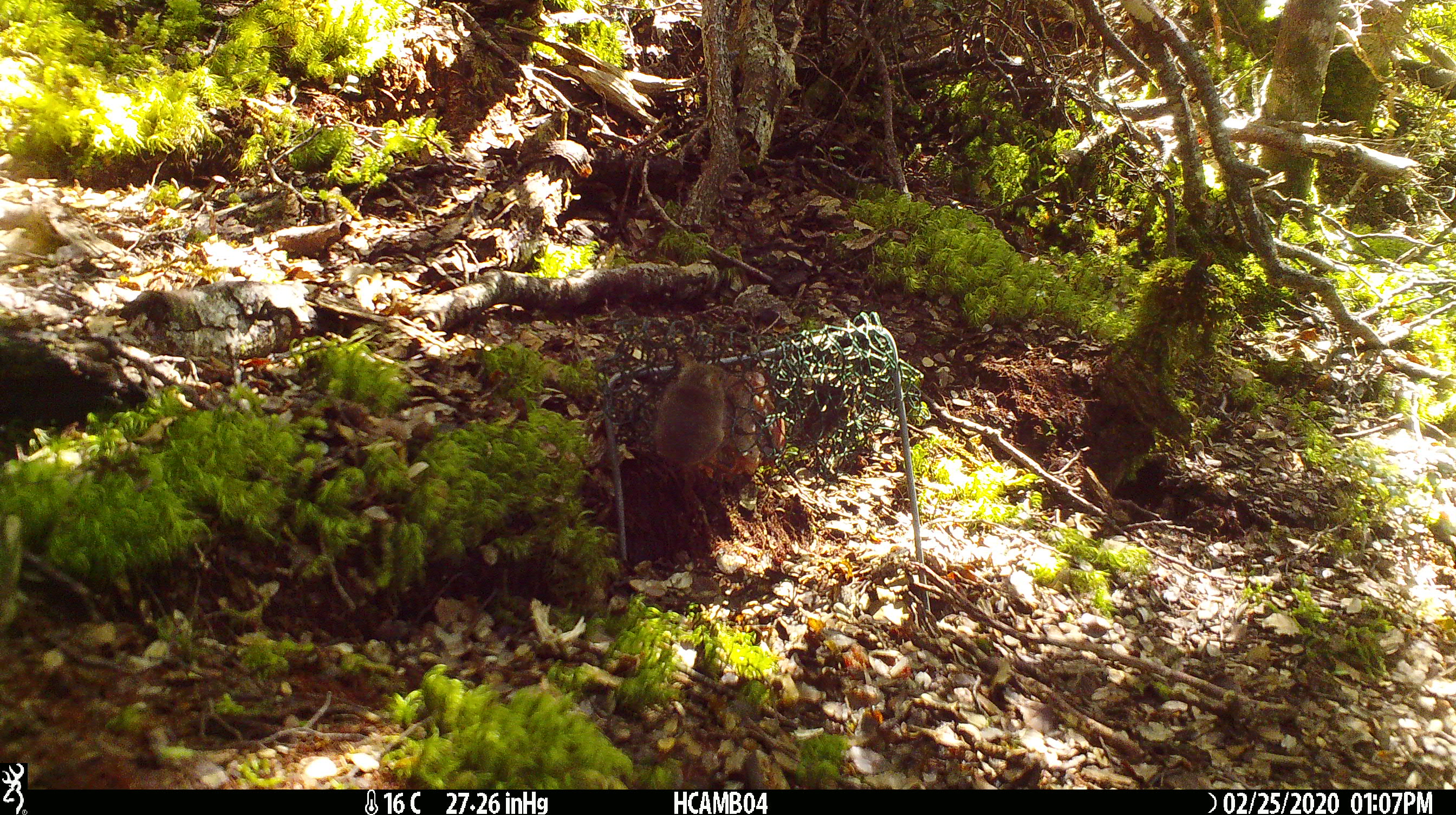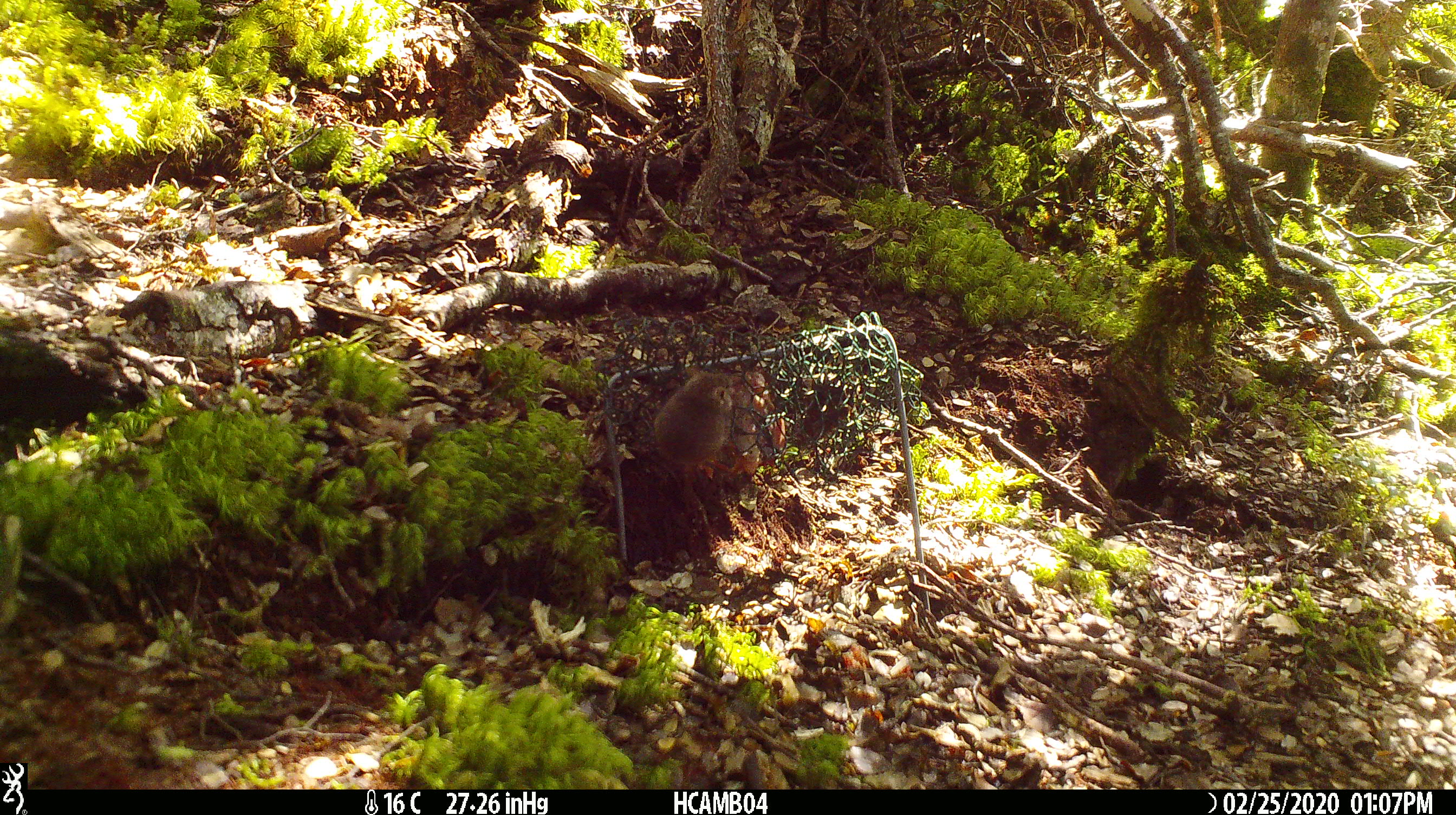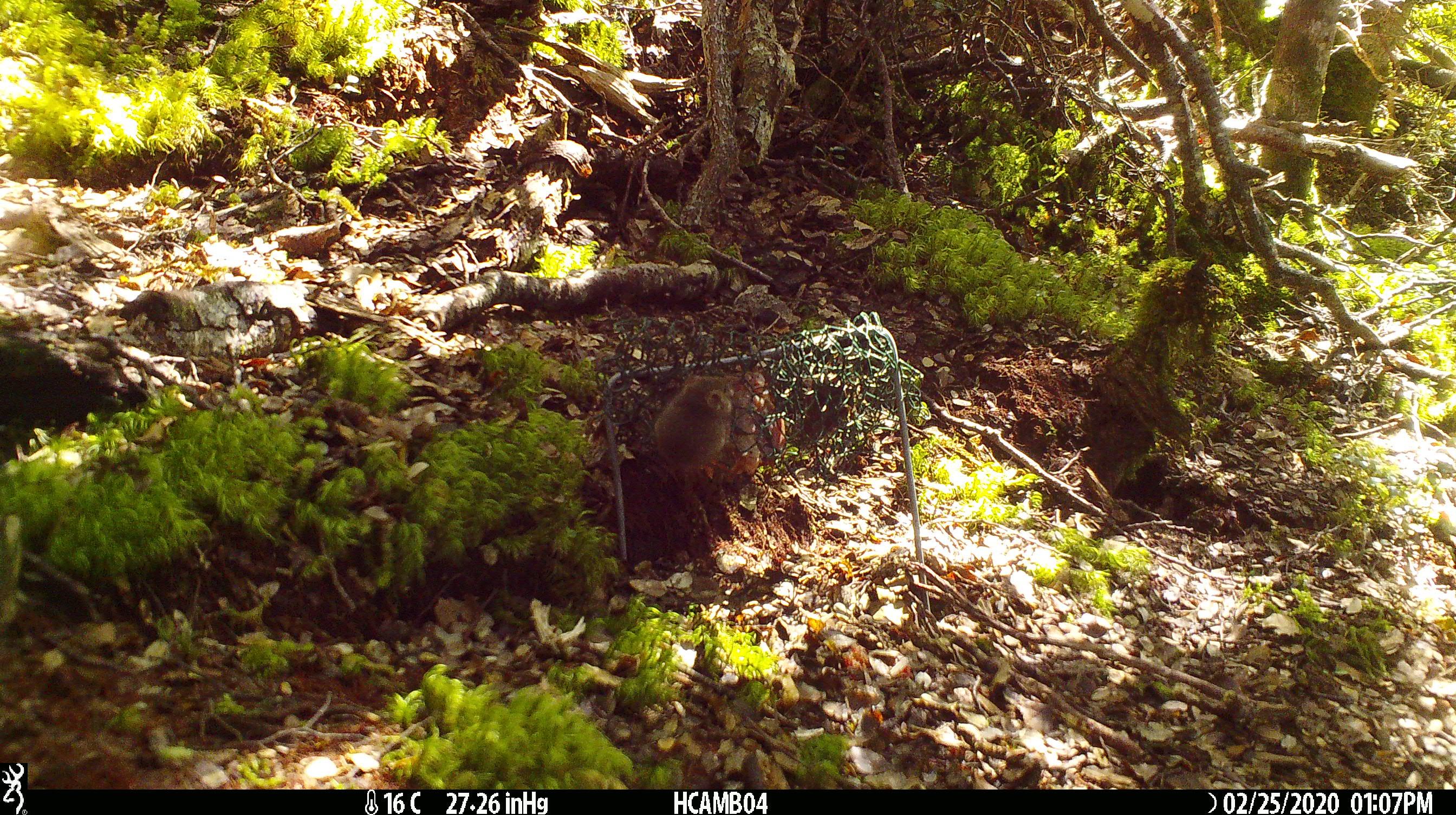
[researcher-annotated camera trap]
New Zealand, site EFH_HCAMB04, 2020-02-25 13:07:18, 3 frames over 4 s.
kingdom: Animalia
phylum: Chordata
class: Mammalia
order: Rodentia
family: Muridae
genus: Mus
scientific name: Mus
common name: mouse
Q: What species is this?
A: Mouse (Mus).